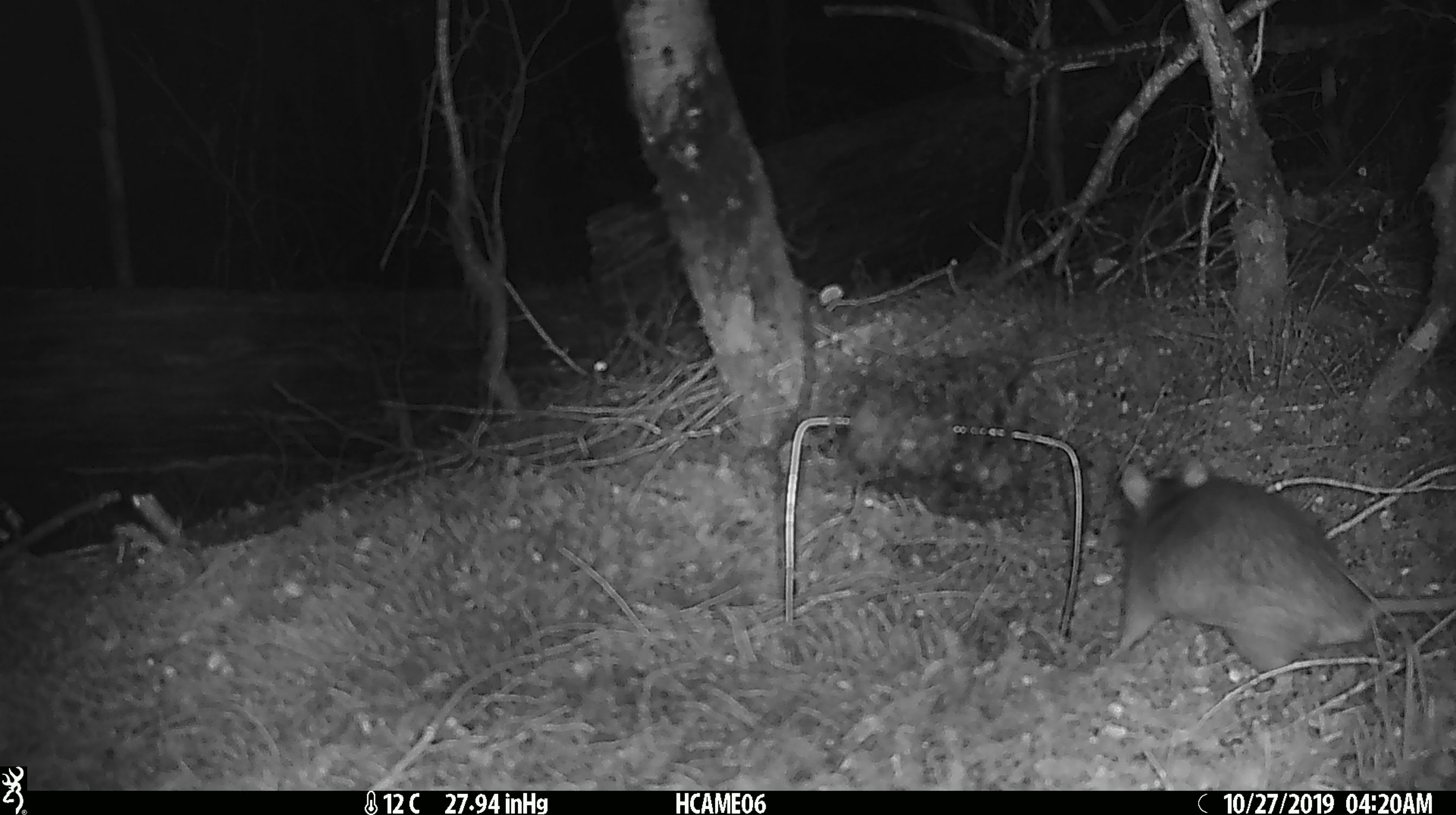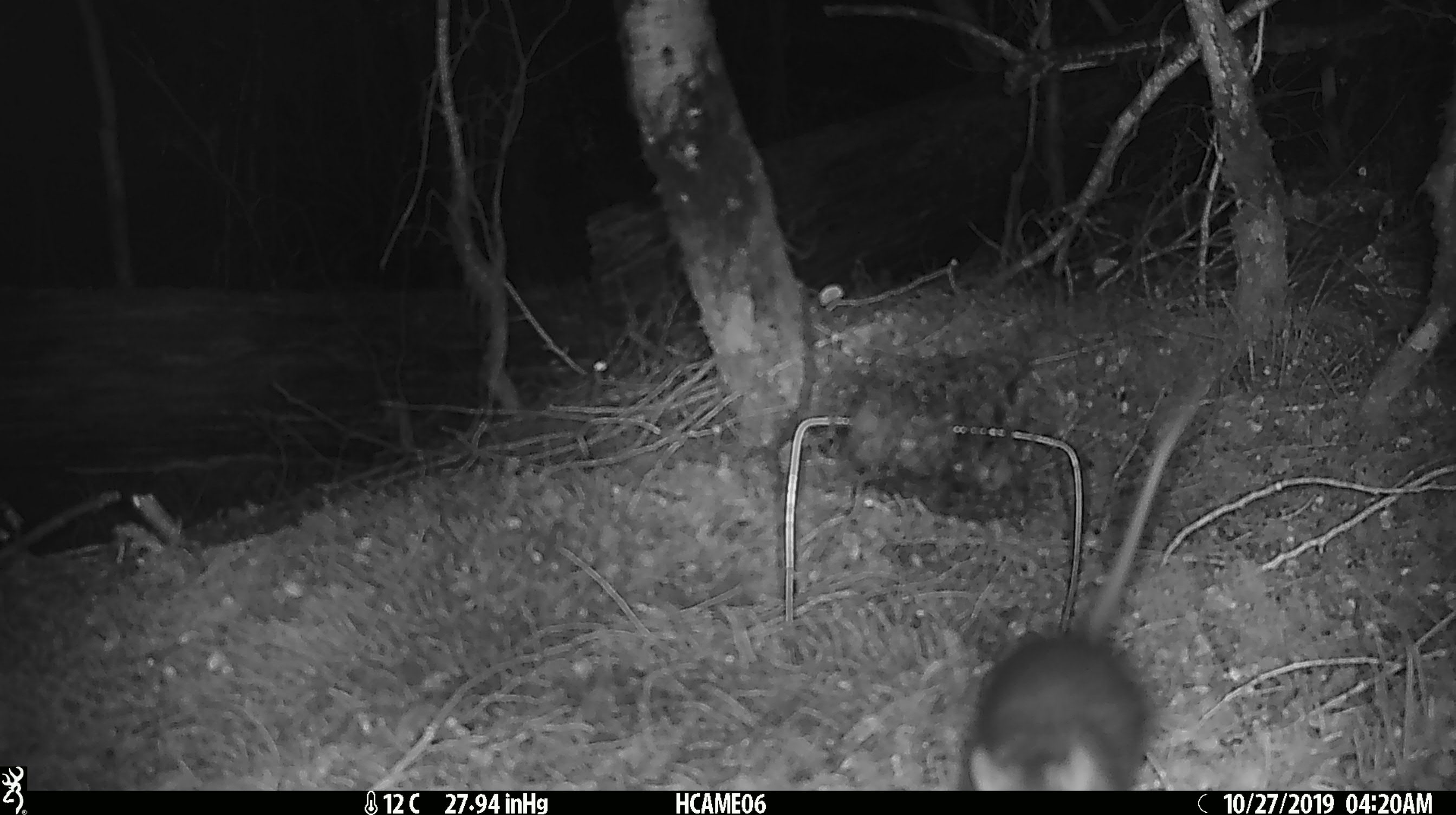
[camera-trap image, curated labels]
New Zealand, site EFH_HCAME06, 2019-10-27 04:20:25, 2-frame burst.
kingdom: Animalia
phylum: Chordata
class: Mammalia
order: Rodentia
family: Muridae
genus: Rattus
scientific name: Rattus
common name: rat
Rat (Rattus).